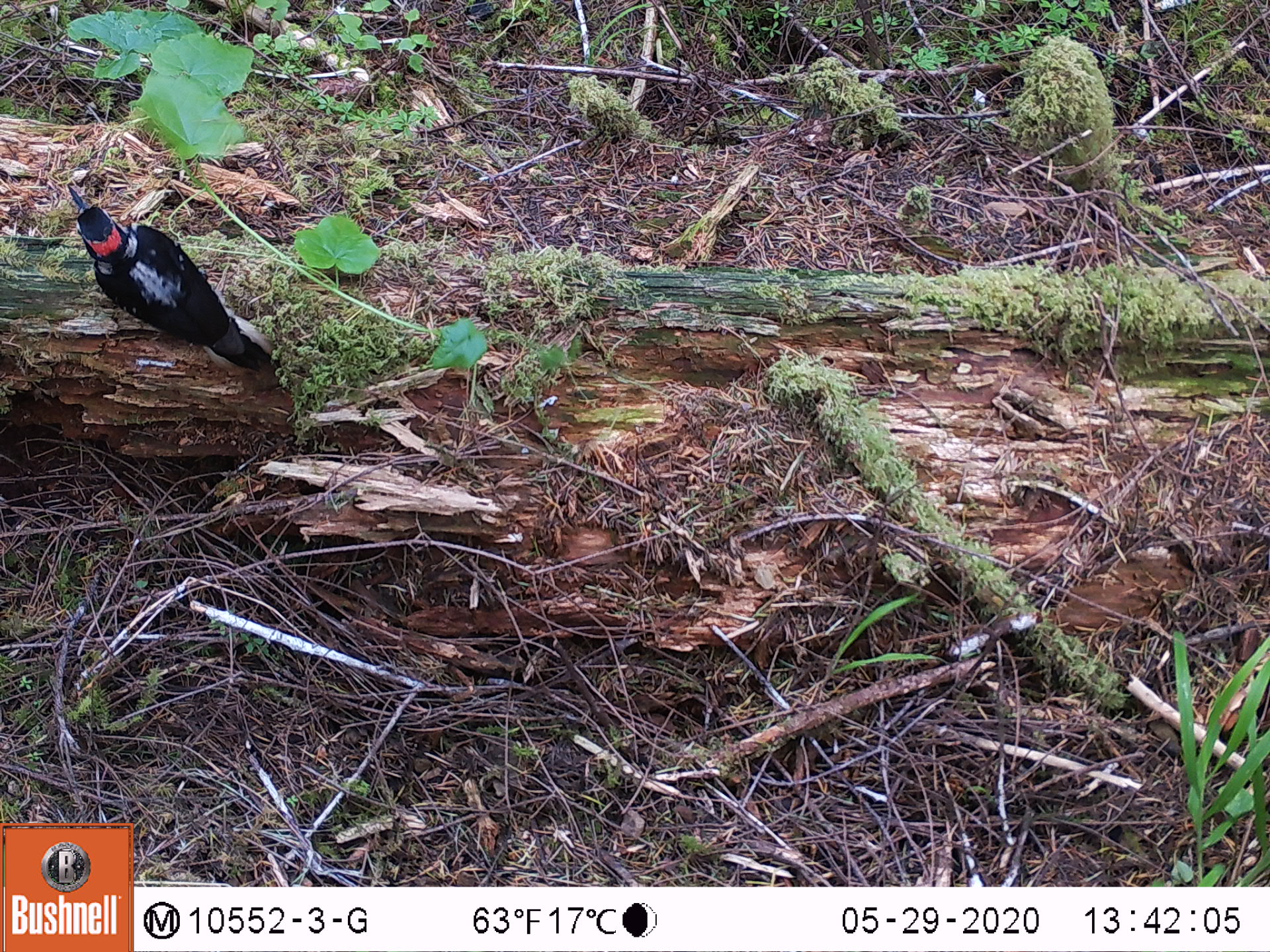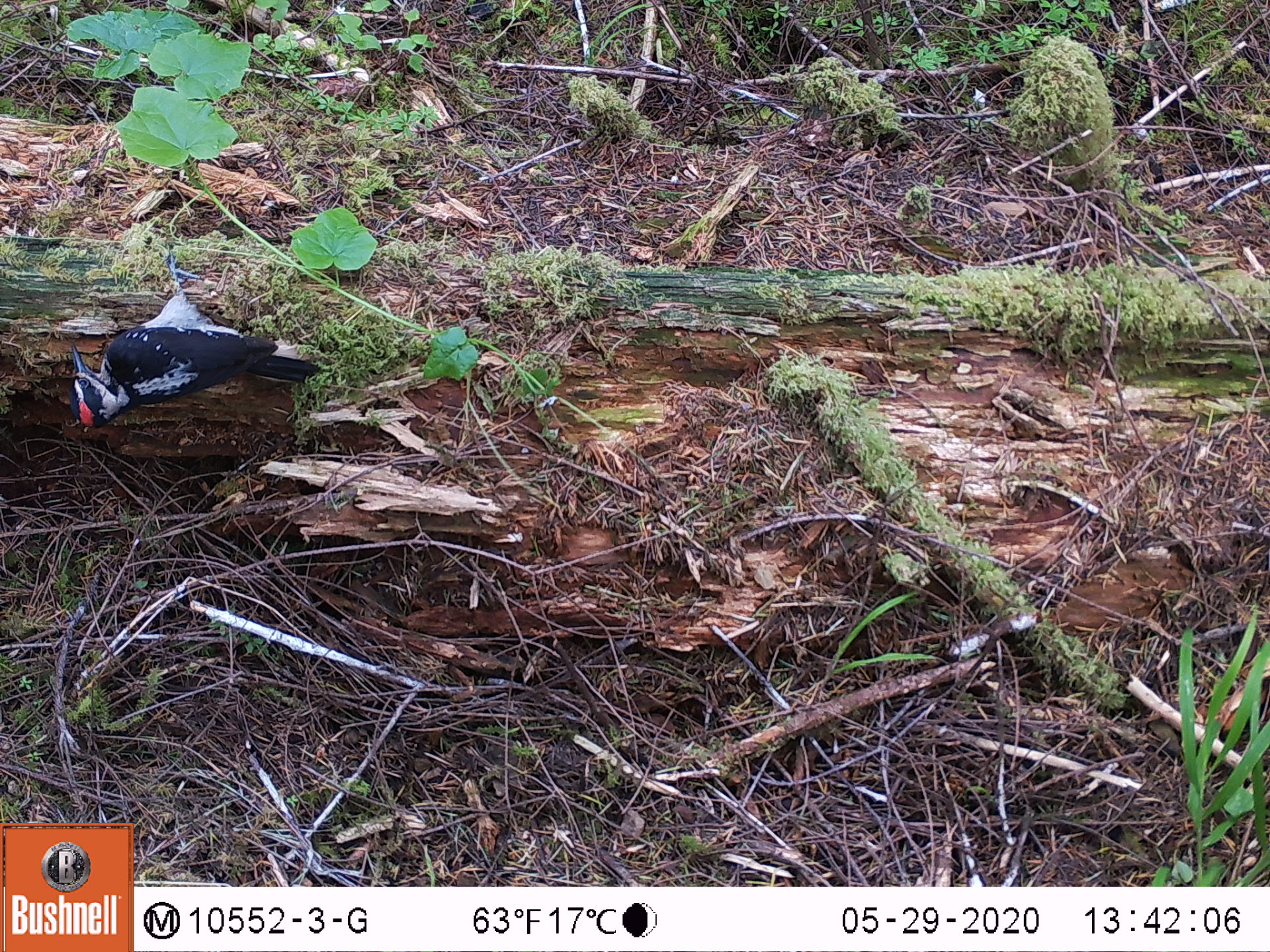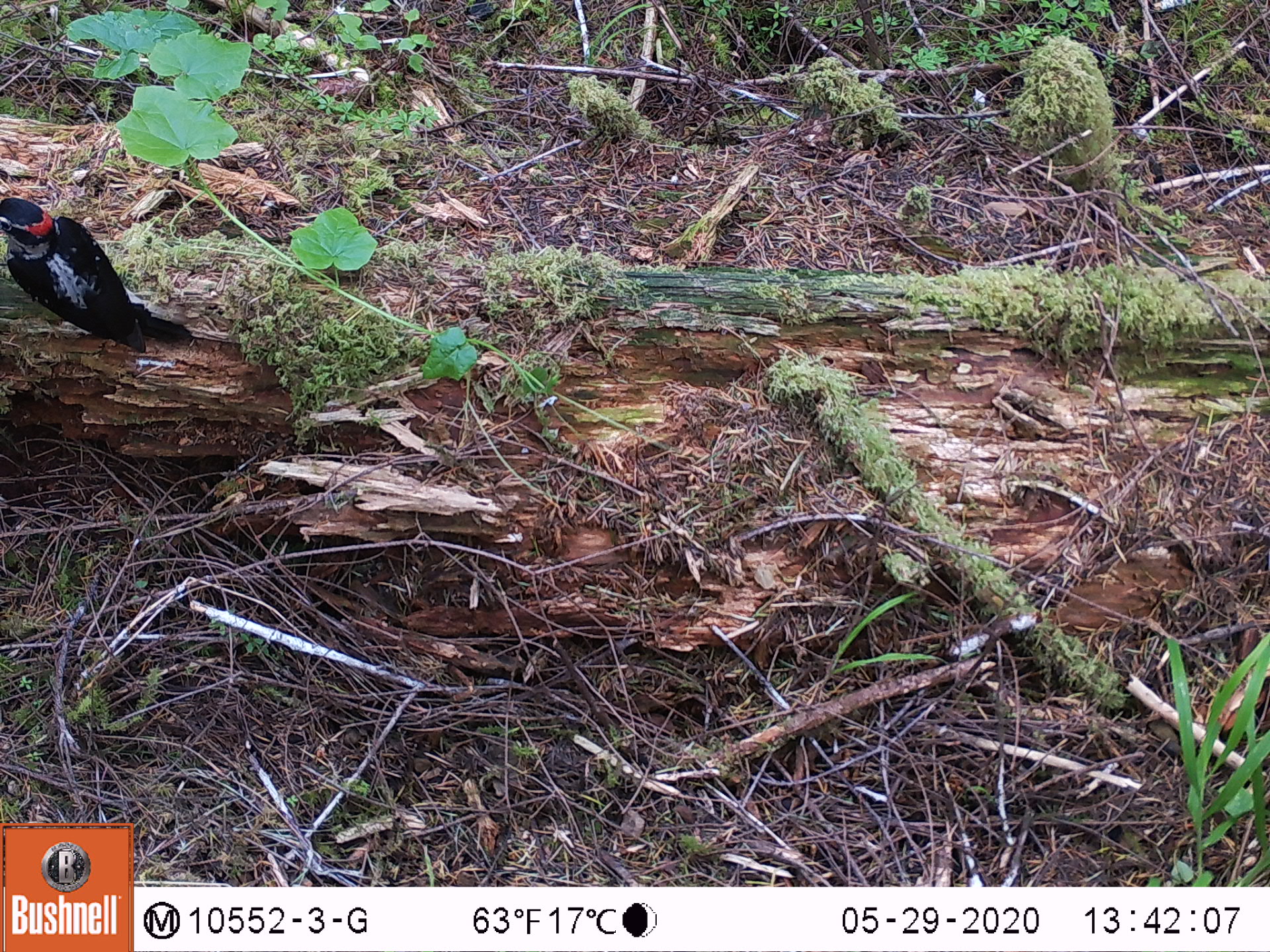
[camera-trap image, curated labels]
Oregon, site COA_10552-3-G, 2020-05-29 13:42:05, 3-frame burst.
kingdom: Animalia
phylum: Chordata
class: Aves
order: Piciformes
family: Picidae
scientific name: Picidae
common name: woodpeckers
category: picidae family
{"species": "picidae family (woodpeckers) (Picidae)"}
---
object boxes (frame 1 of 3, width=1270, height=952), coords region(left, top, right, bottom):
picidae family: region(66, 184, 275, 377)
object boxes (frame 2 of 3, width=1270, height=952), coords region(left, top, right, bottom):
picidae family: region(61, 250, 329, 430)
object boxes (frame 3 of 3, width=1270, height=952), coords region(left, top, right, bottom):
picidae family: region(0, 195, 200, 352)